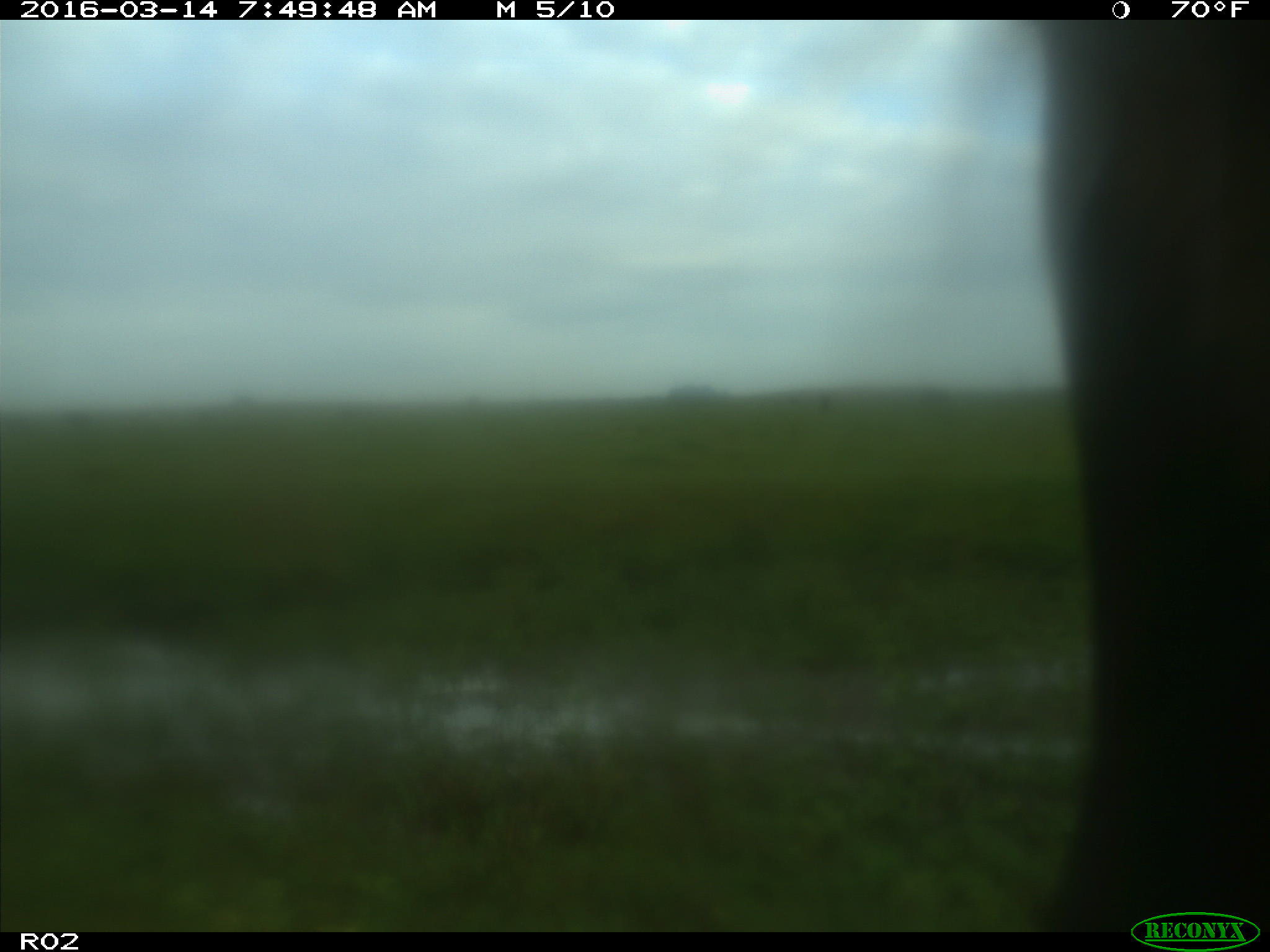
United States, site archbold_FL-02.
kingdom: Animalia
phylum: Chordata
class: Mammalia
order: Artiodactyla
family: Bovidae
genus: Bos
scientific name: Bos taurus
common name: domestic cow